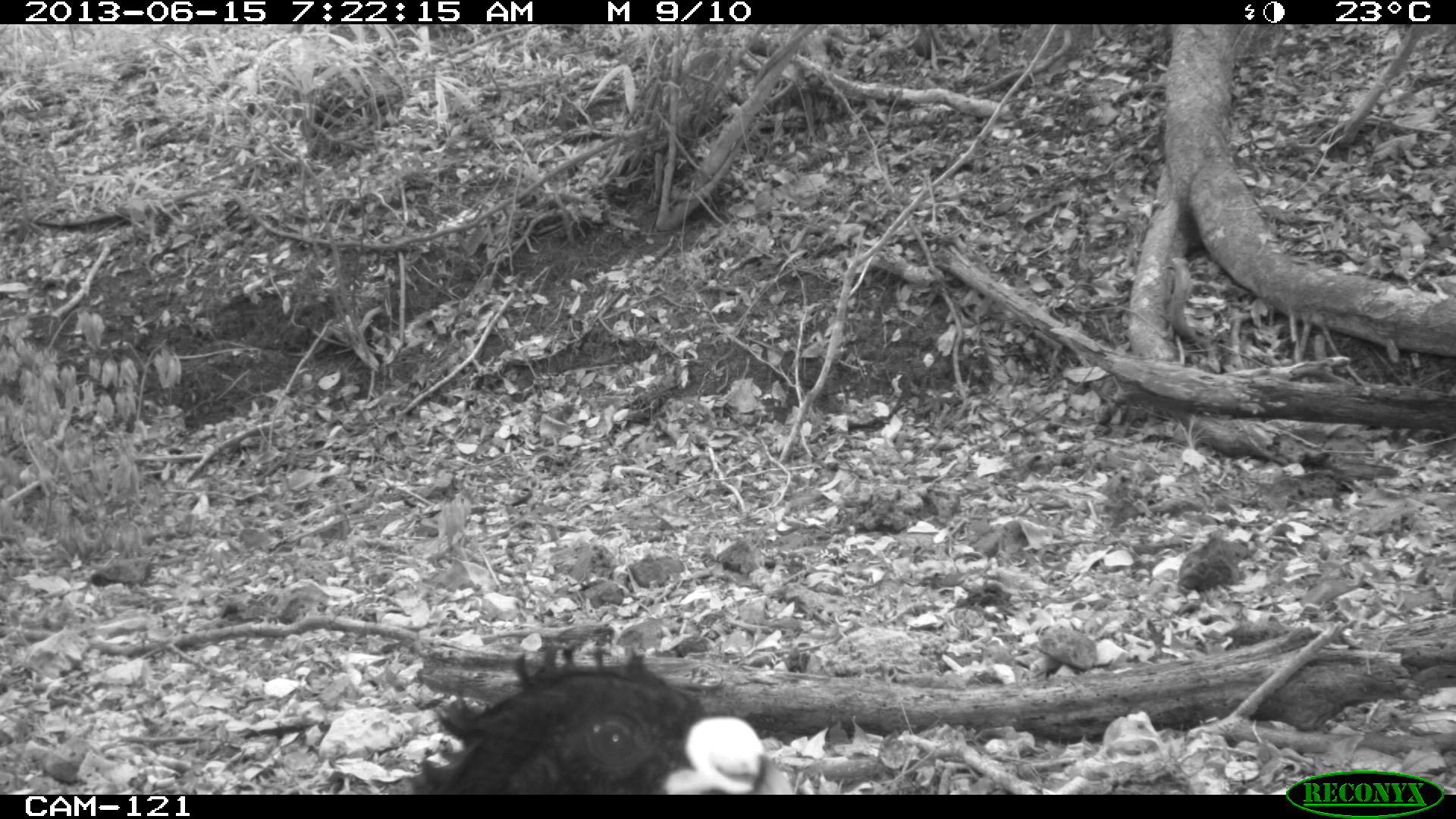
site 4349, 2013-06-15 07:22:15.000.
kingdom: Animalia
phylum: Chordata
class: Aves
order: Galliformes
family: Cracidae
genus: Crax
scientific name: Crax rubra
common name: great curassow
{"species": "Crax rubra (great curassow)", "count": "1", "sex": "male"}